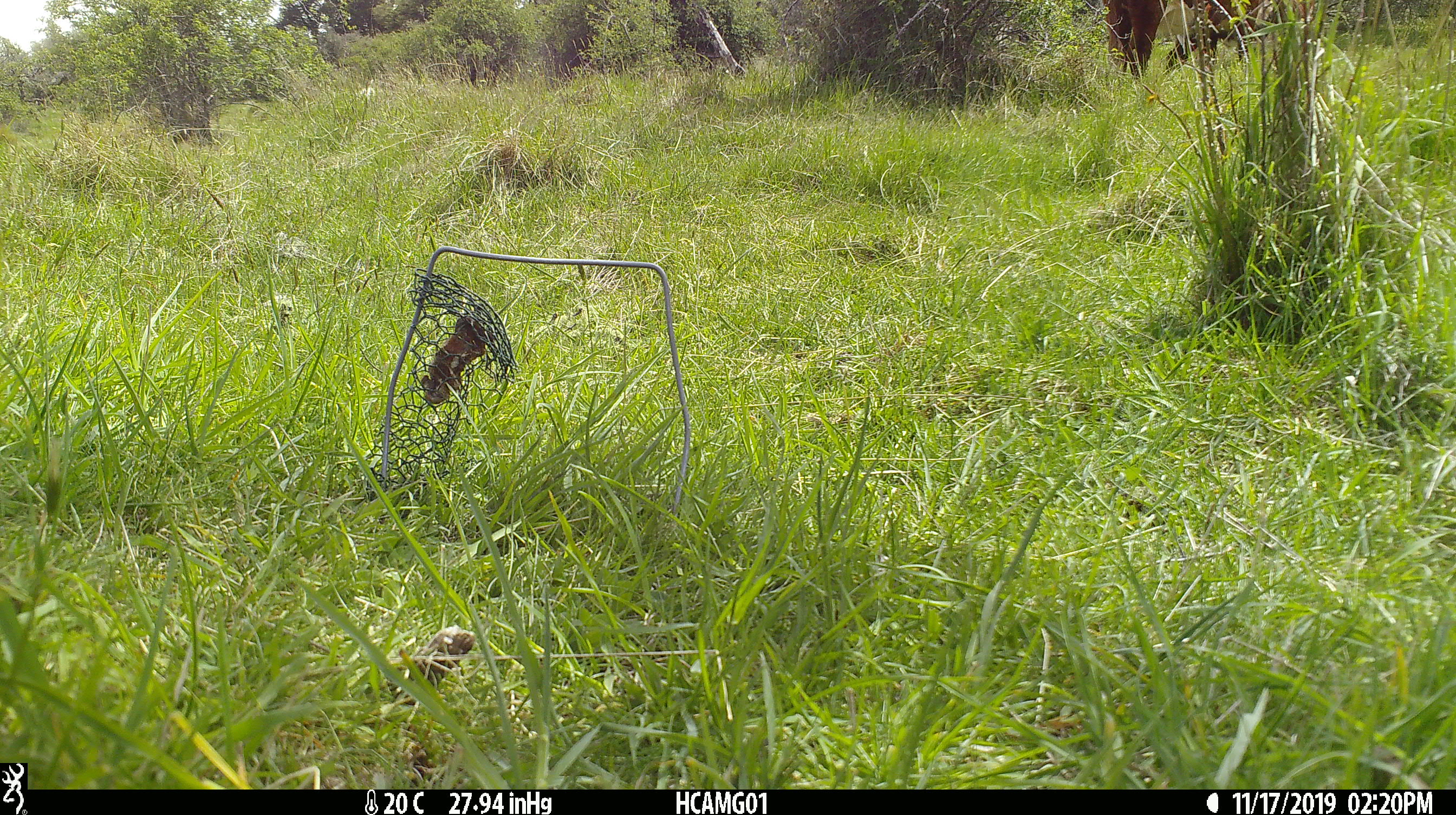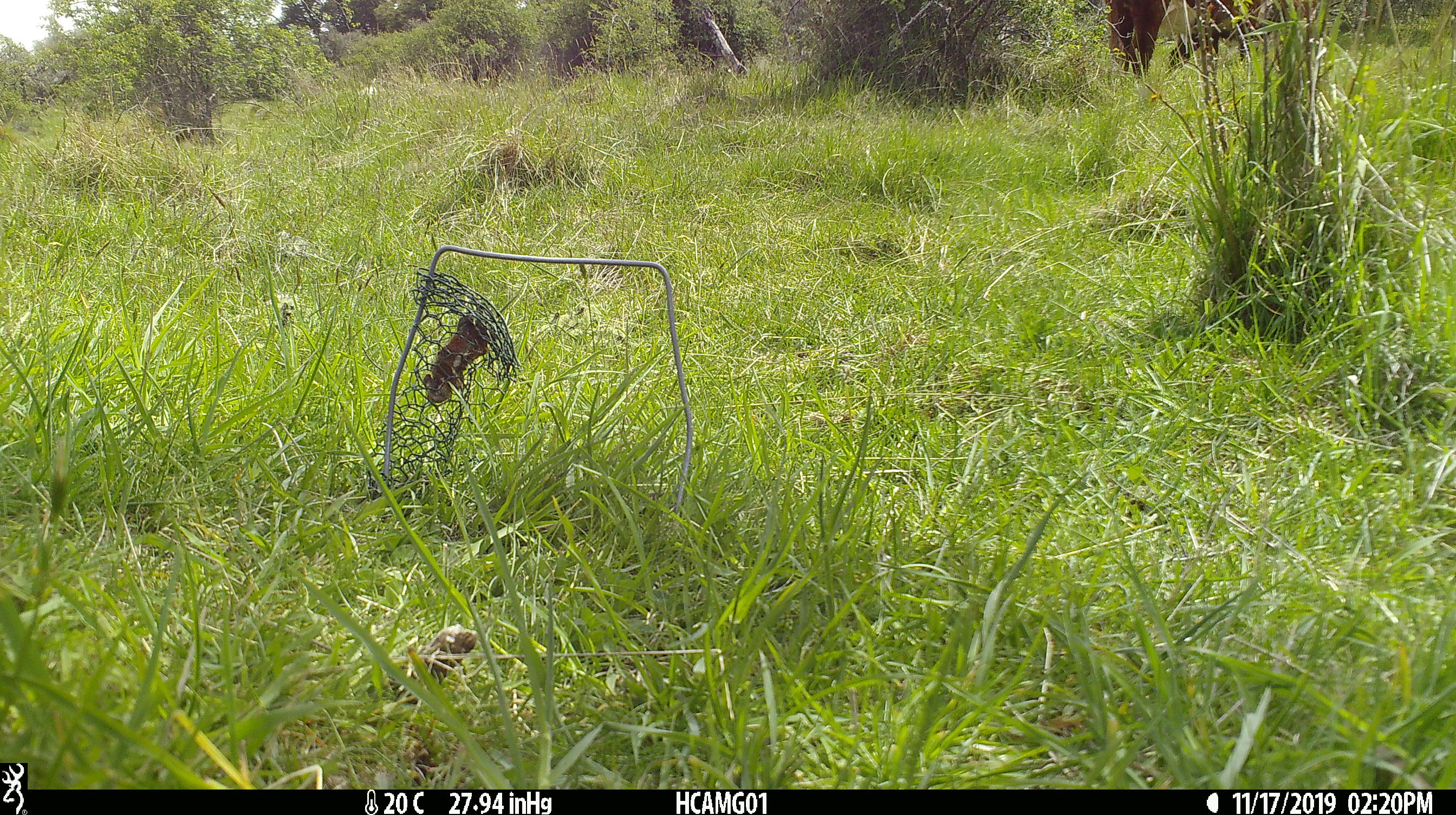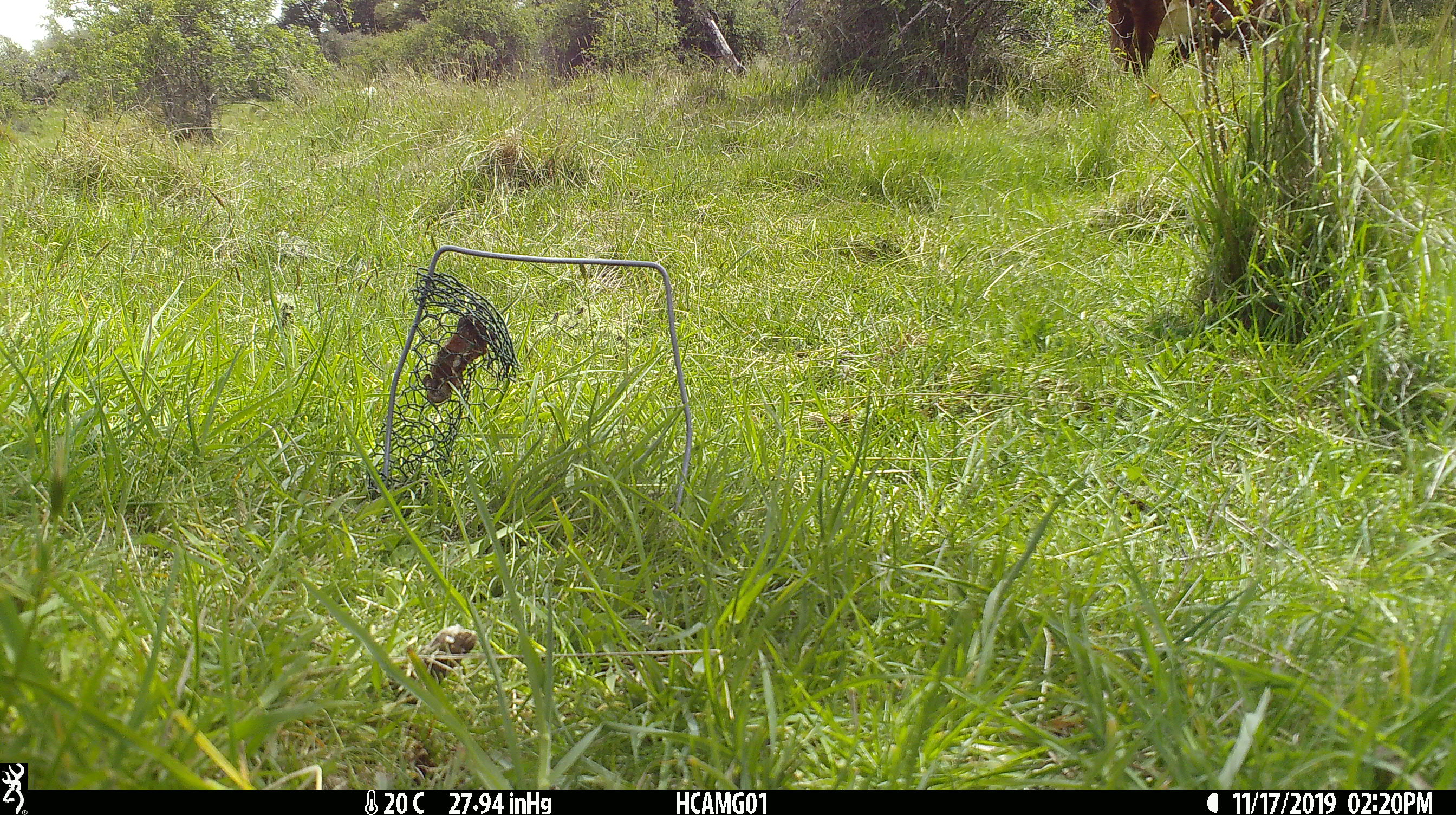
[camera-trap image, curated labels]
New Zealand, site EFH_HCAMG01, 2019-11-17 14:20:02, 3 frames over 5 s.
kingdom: Animalia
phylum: Chordata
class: Mammalia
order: Artiodactyla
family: Bovidae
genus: Bos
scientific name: Bos taurus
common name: domestic cow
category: cow